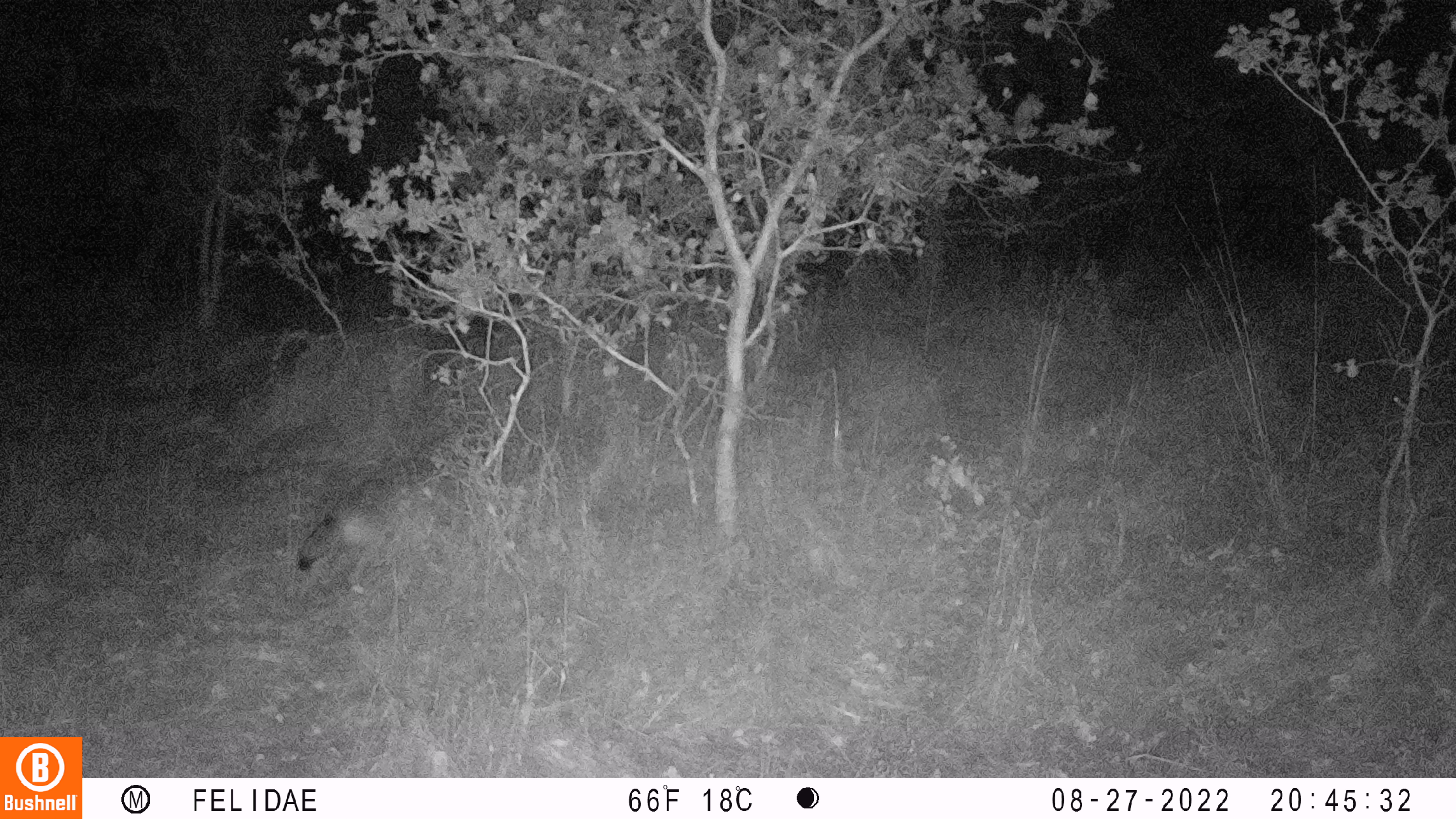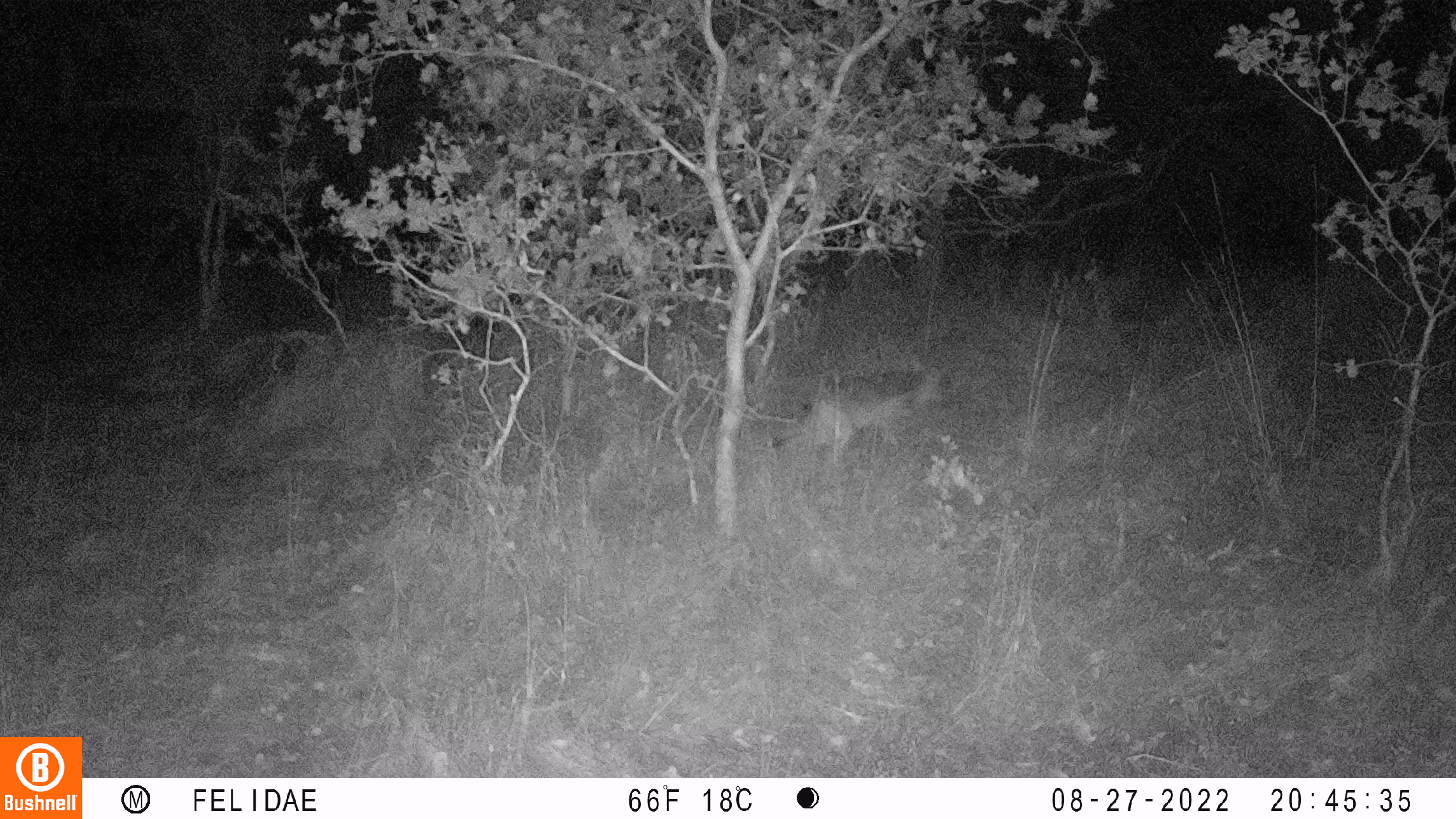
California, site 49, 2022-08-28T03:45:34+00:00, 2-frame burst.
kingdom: Animalia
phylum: Chordata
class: Mammalia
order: Carnivora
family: Canidae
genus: Urocyon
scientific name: Urocyon cinereoargenteus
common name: gray fox